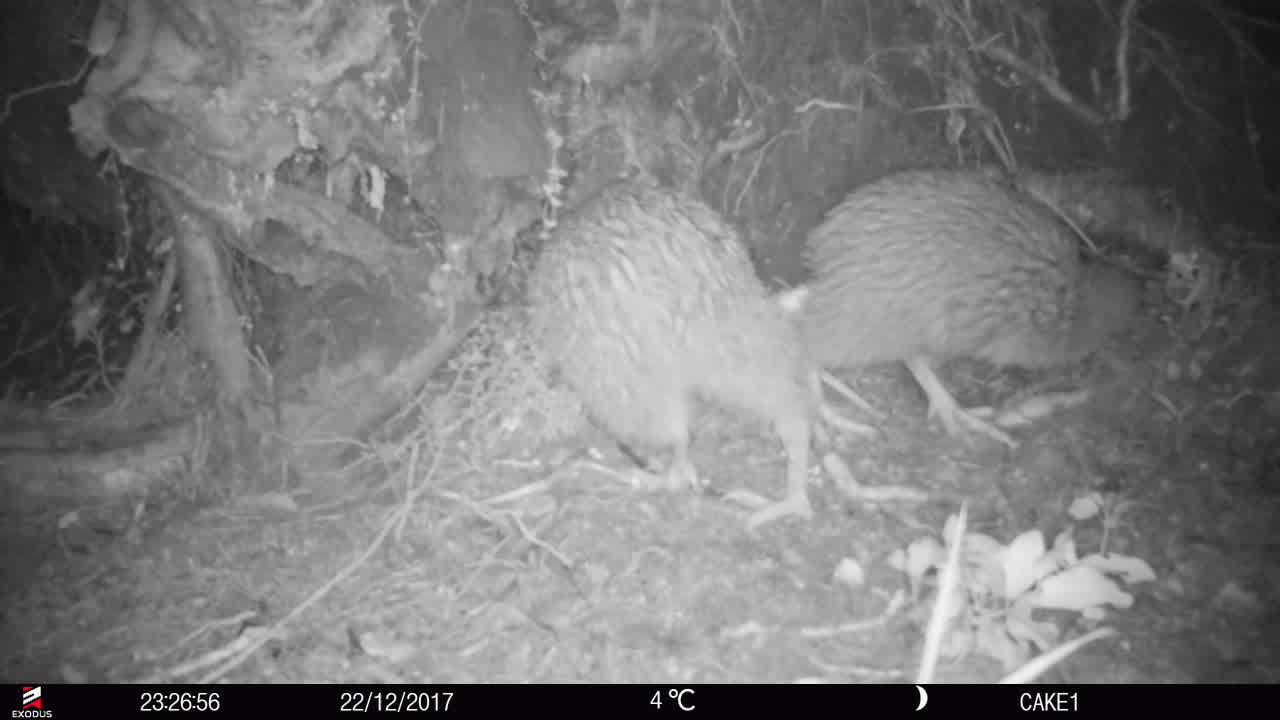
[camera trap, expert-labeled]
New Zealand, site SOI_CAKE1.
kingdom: Animalia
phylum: Chordata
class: Aves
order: Apterygiformes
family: Apterygidae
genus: Apteryx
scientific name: Apteryx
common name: kiwi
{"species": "kiwi (Apteryx)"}